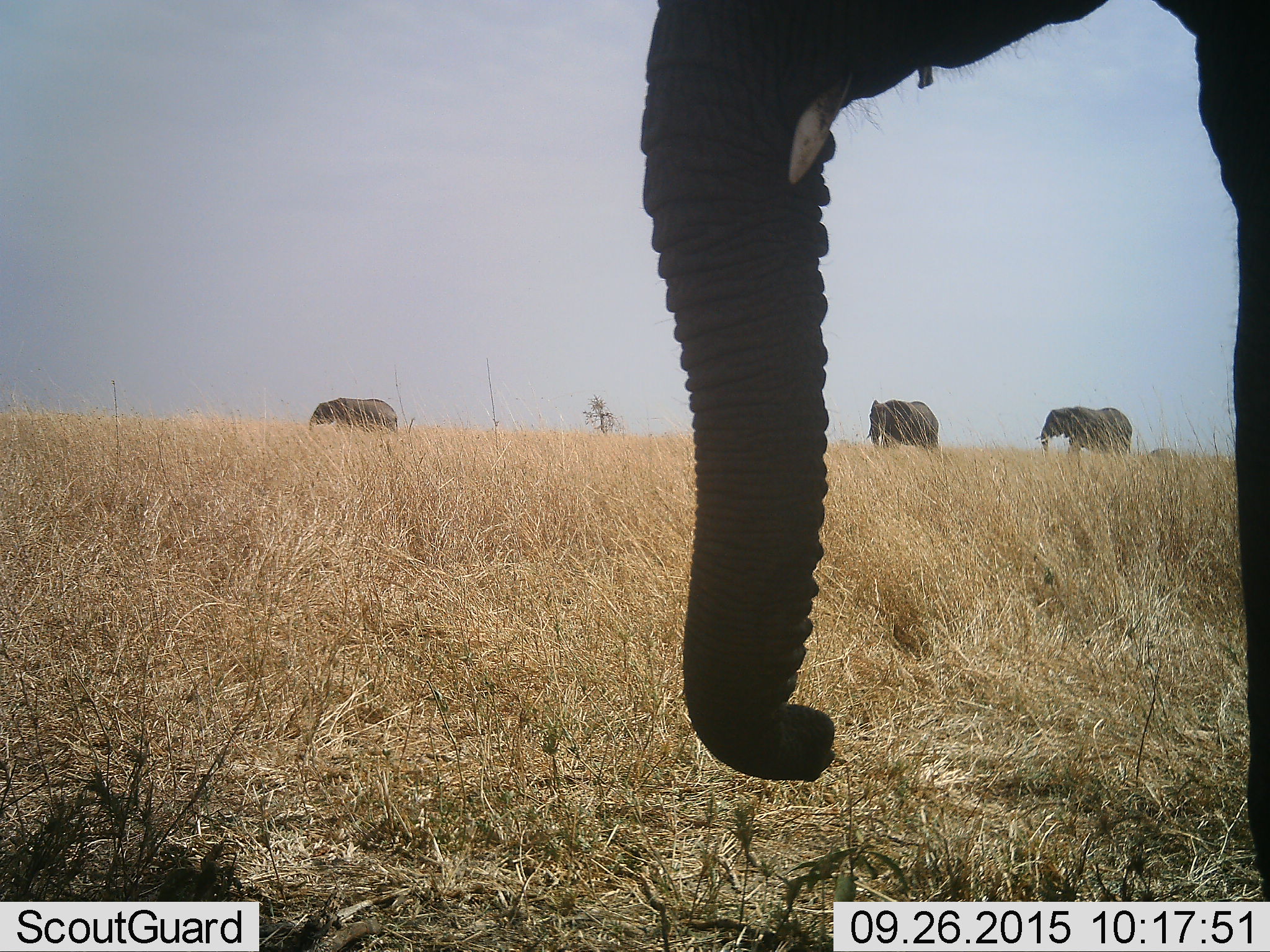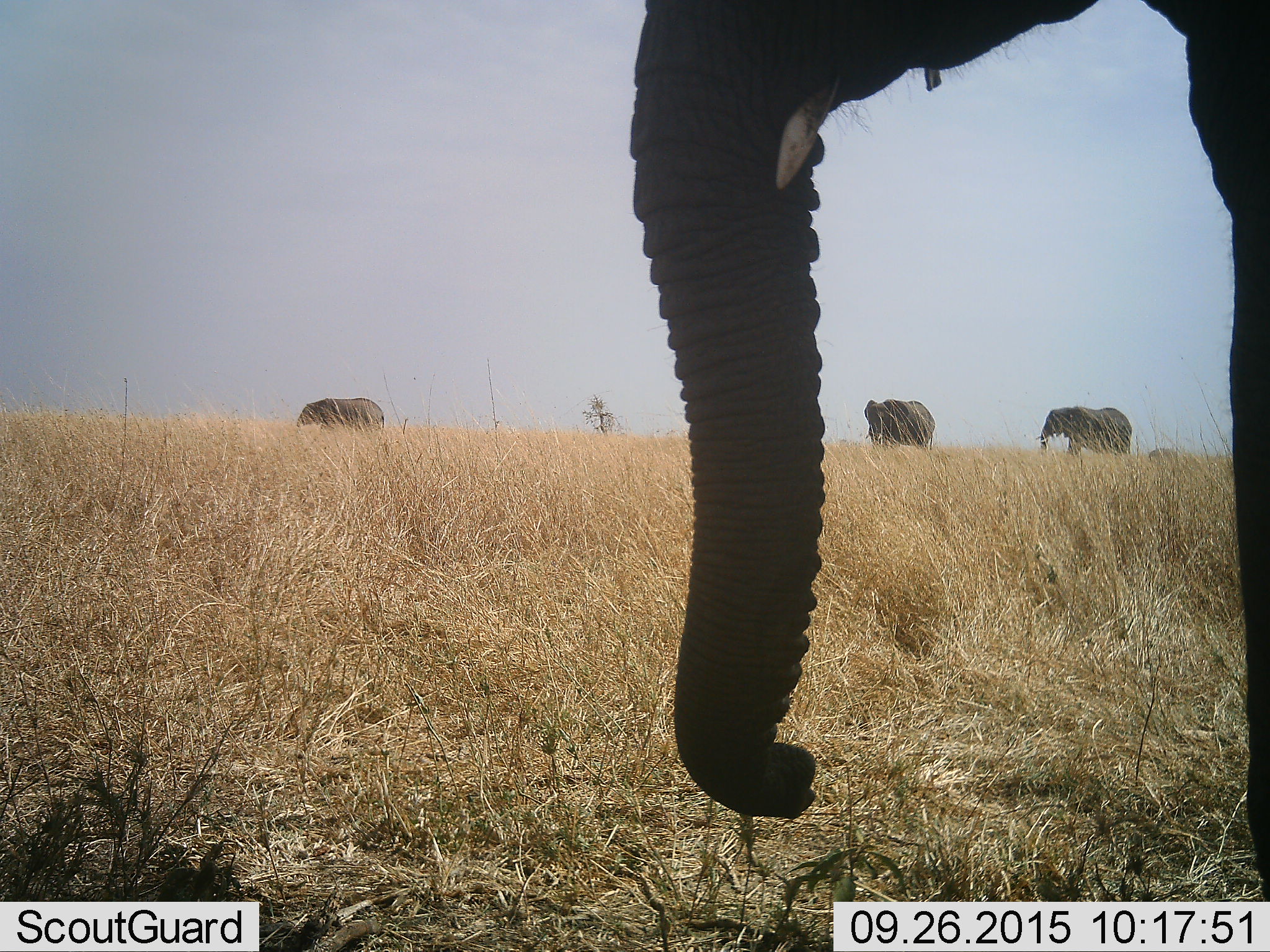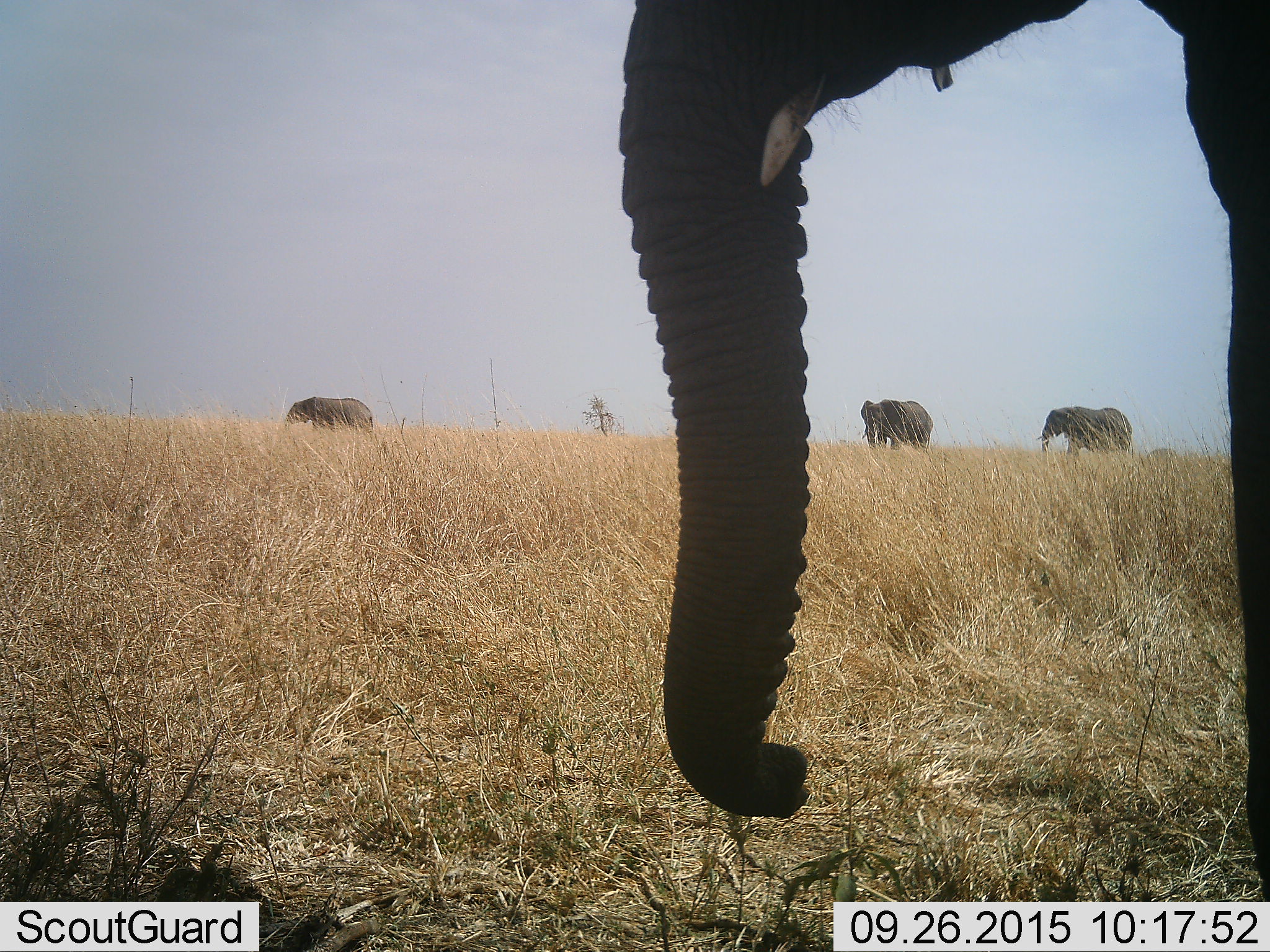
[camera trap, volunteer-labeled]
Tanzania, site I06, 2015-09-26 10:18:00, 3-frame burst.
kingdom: Animalia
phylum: Chordata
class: Mammalia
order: Proboscidea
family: Elephantidae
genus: Loxodonta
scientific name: Loxodonta africana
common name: african bush elephant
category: elephant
Elephant (african bush elephant) (Loxodonta africana), count 4. Behavior (volunteer vote fractions): standing 50%, resting 0%, moving 88%, interacting 0%. Young present (vote fraction): 12%. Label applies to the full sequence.